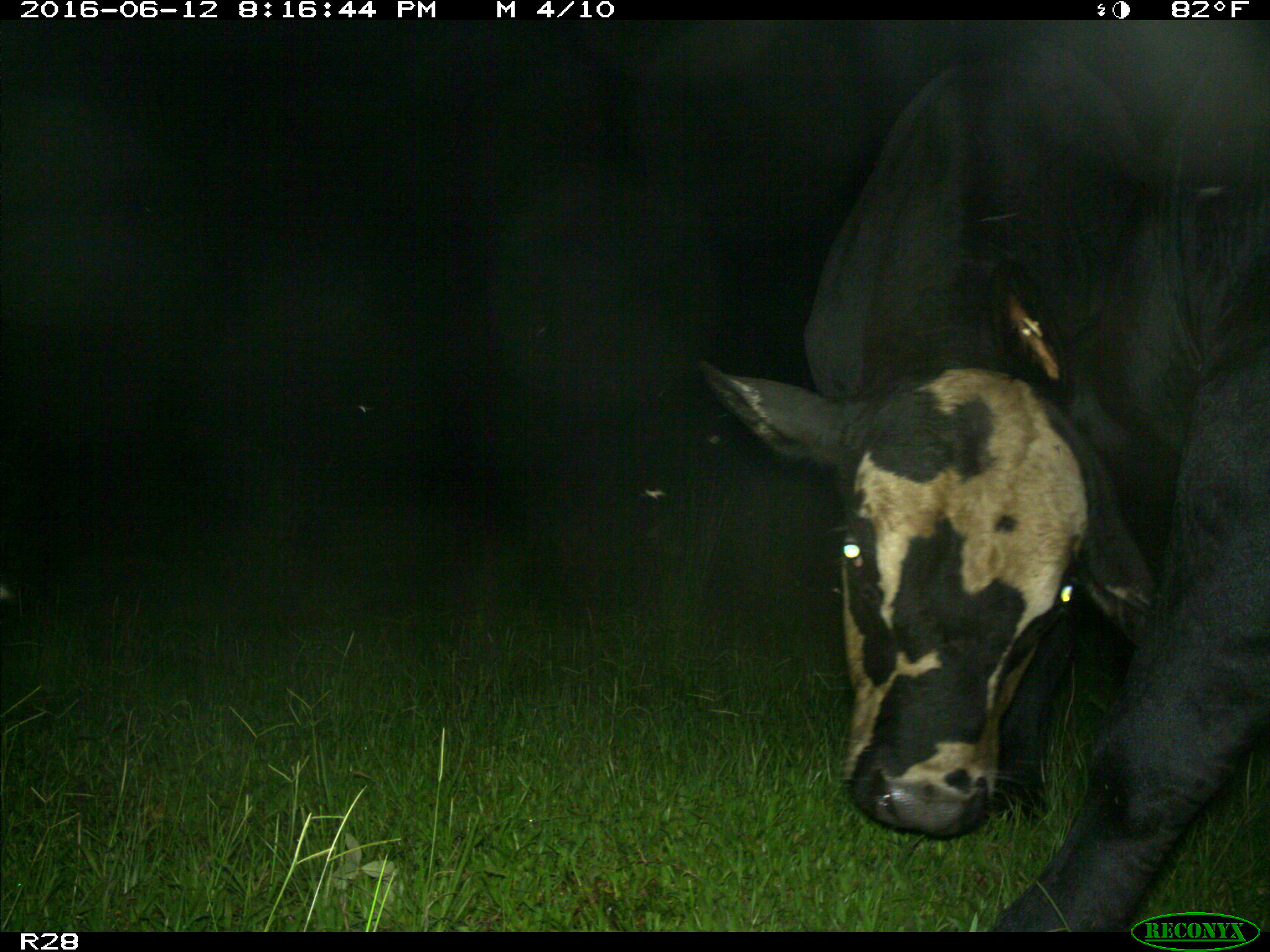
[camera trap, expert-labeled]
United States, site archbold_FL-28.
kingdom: Animalia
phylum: Chordata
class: Mammalia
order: Artiodactyla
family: Bovidae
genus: Bos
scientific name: Bos taurus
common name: domestic cow